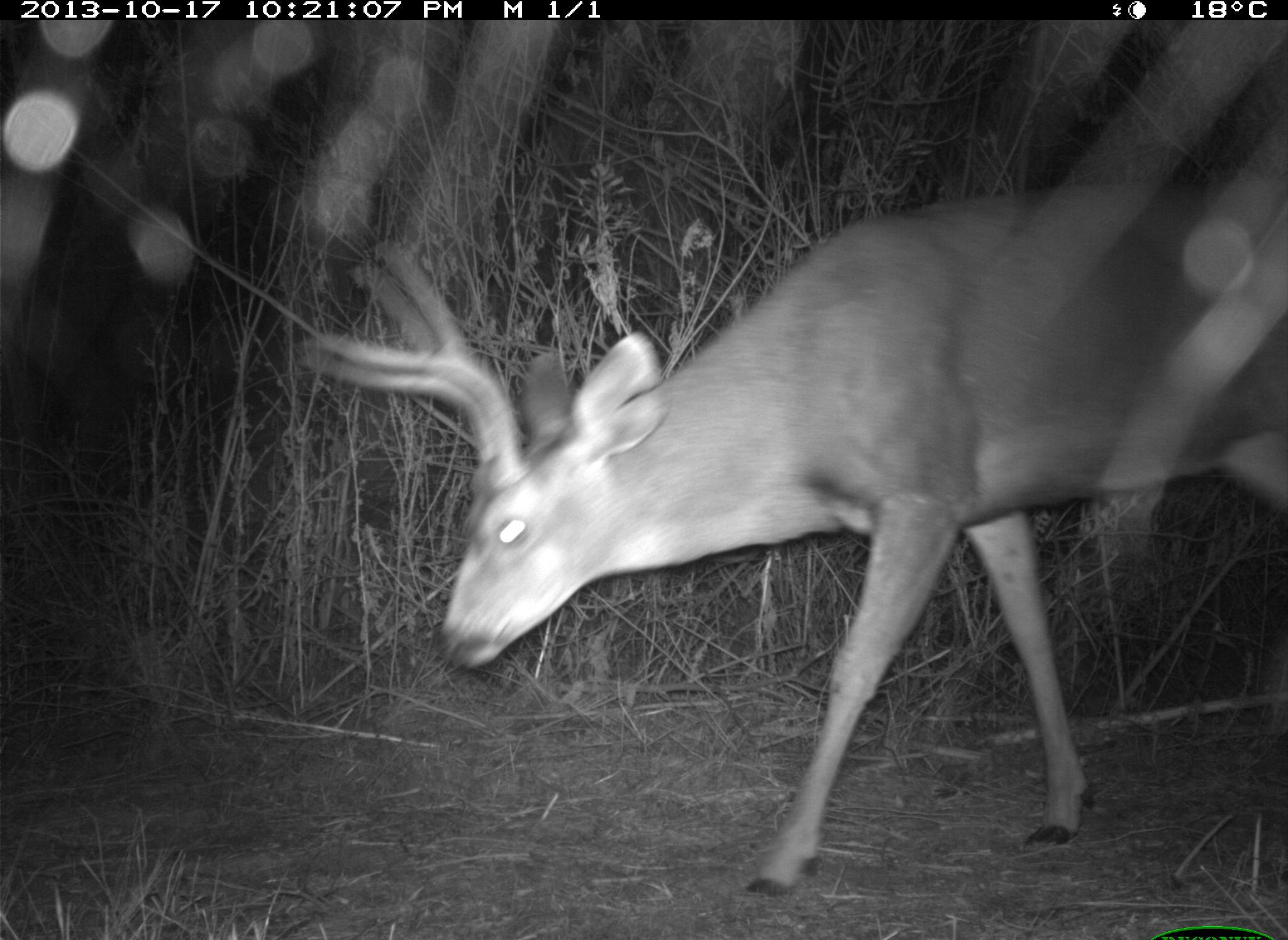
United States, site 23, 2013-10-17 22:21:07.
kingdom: Animalia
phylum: Chordata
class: Mammalia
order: Artiodactyla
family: Cervidae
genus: Odocoileus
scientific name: Odocoileus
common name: deer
Deer (Odocoileus).